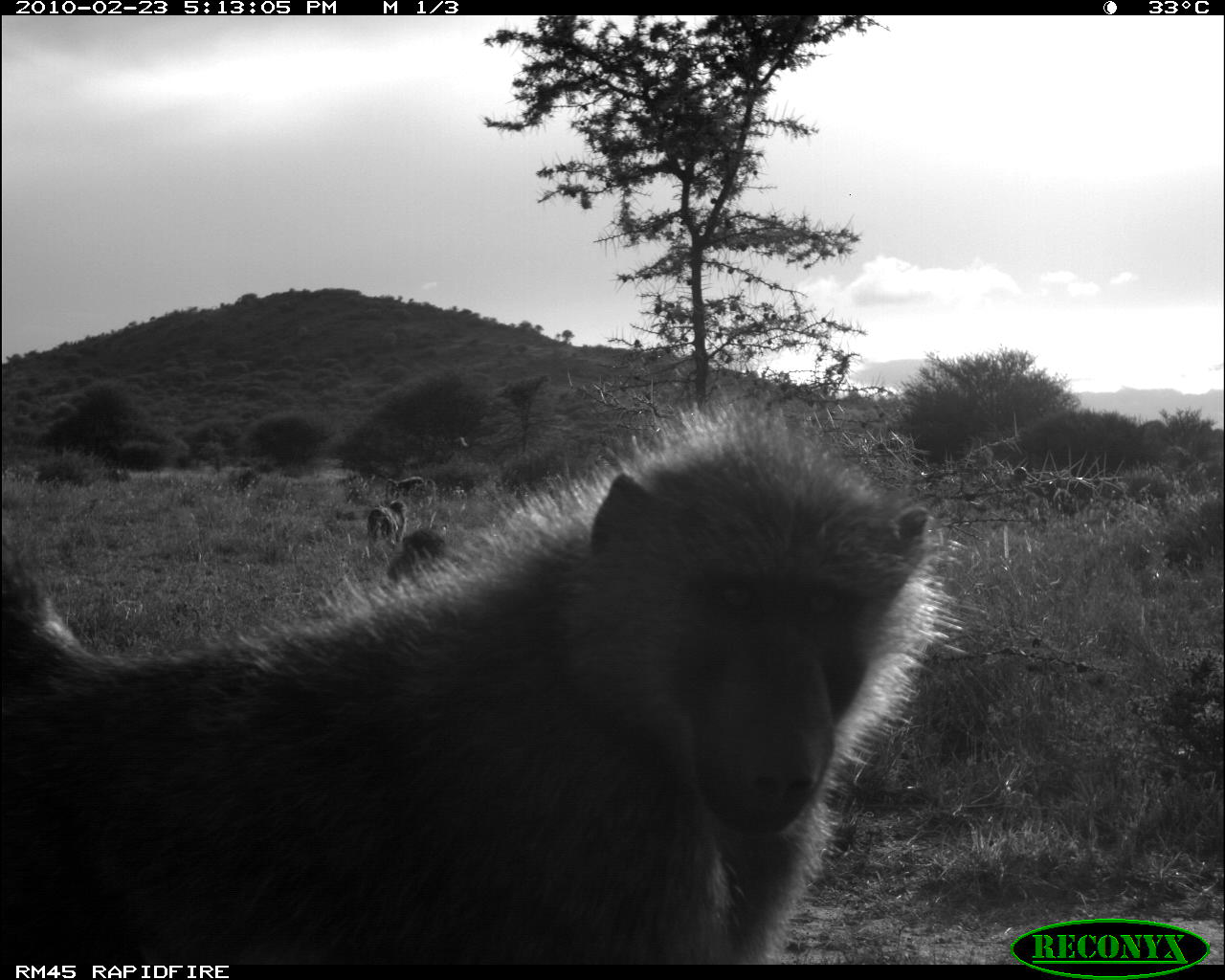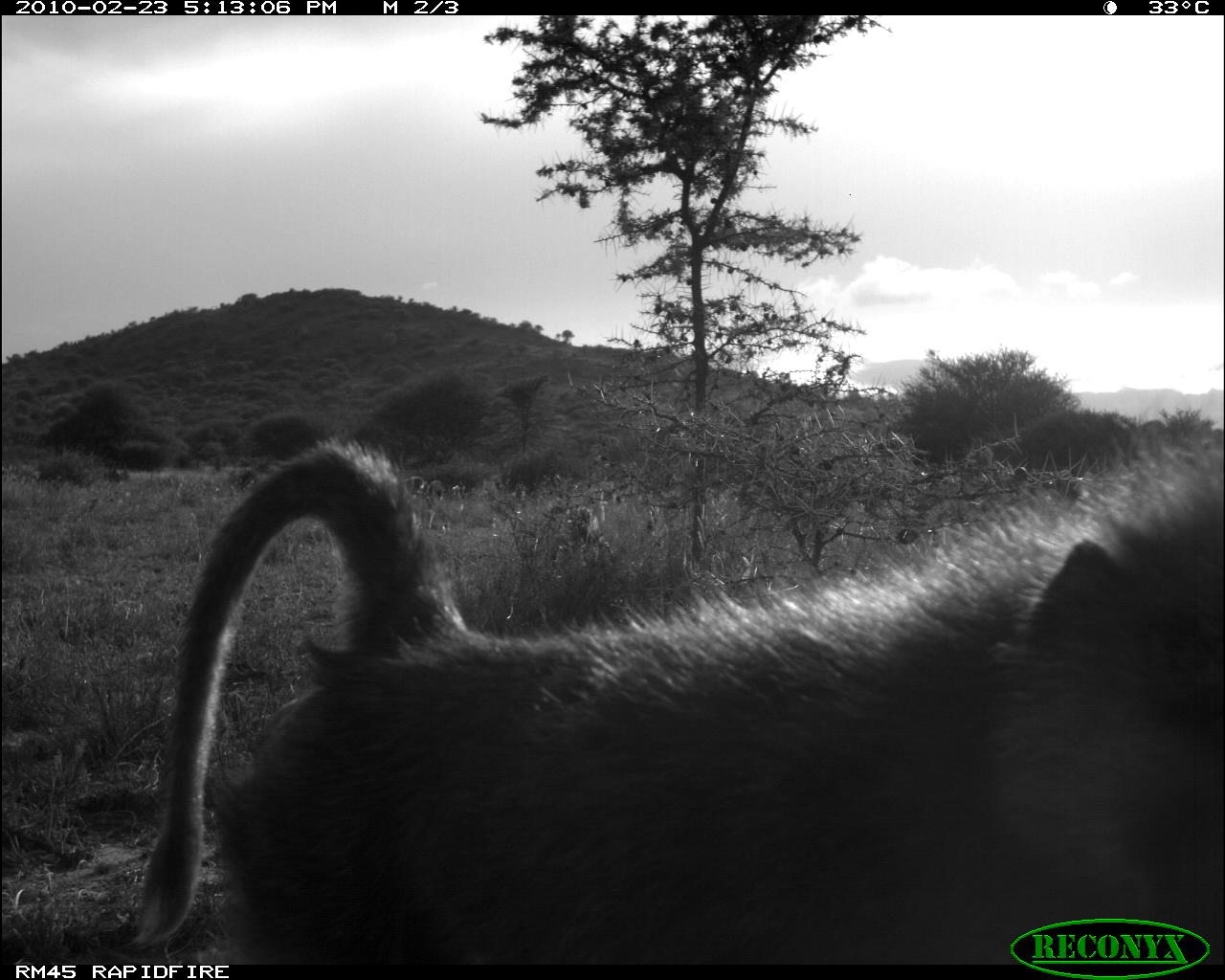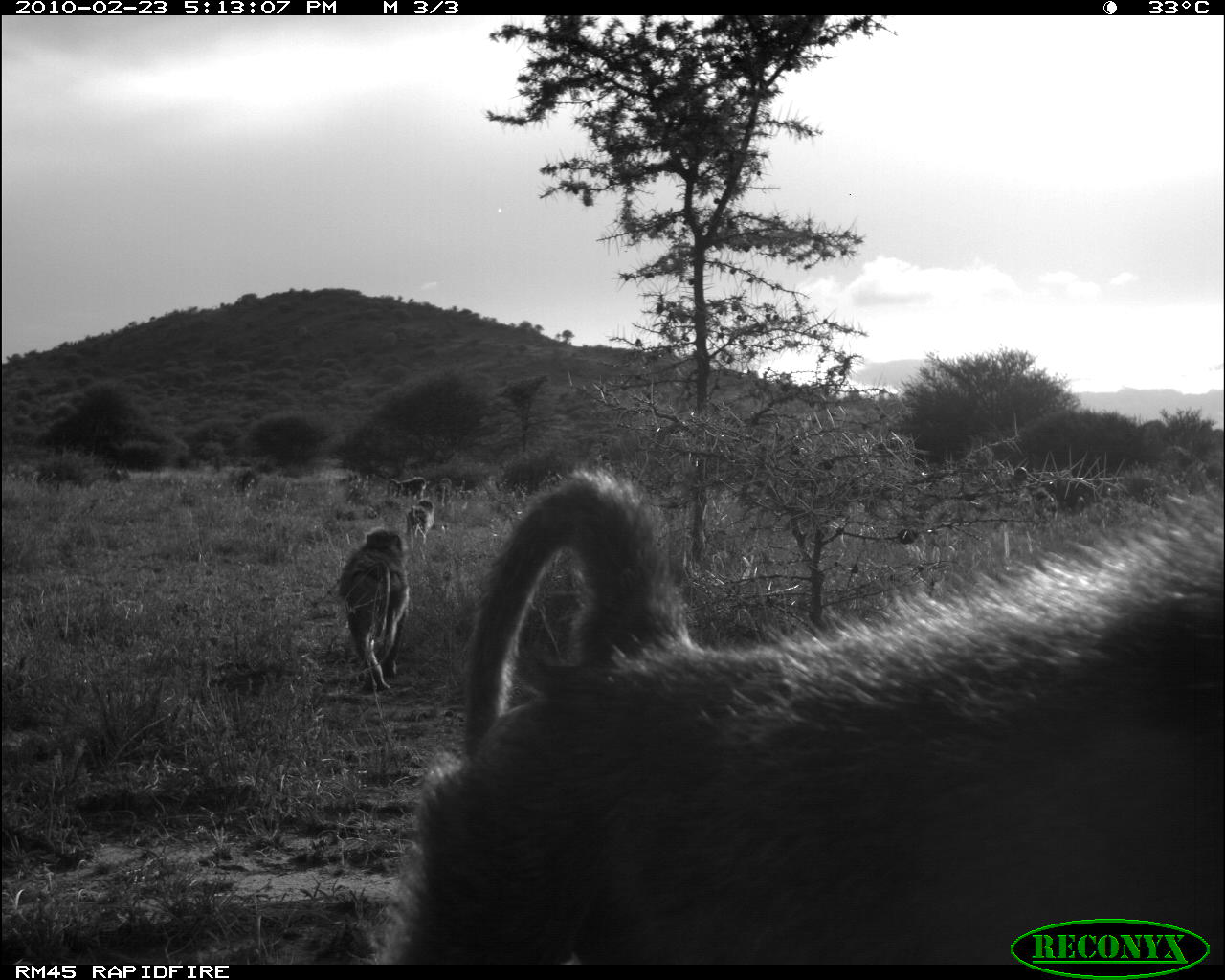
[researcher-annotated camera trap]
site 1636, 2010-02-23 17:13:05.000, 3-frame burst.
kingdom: Animalia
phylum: Chordata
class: Mammalia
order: Primates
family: Cercopithecidae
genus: Papio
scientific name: Papio anubis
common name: olive baboon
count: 3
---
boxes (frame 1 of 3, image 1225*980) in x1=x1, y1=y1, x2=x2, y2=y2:
papio anubis: x1=0, y1=412, x2=939, y2=936; x1=384, y1=527, x2=444, y2=576; x1=366, y1=499, x2=406, y2=551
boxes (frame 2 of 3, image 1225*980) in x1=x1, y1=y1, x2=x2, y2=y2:
papio anubis: x1=134, y1=434, x2=1225, y2=965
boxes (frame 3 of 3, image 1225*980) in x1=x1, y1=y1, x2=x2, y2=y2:
papio anubis: x1=376, y1=469, x2=1223, y2=964; x1=333, y1=528, x2=418, y2=700; x1=404, y1=497, x2=438, y2=548; x1=388, y1=473, x2=443, y2=493; x1=434, y1=473, x2=457, y2=499